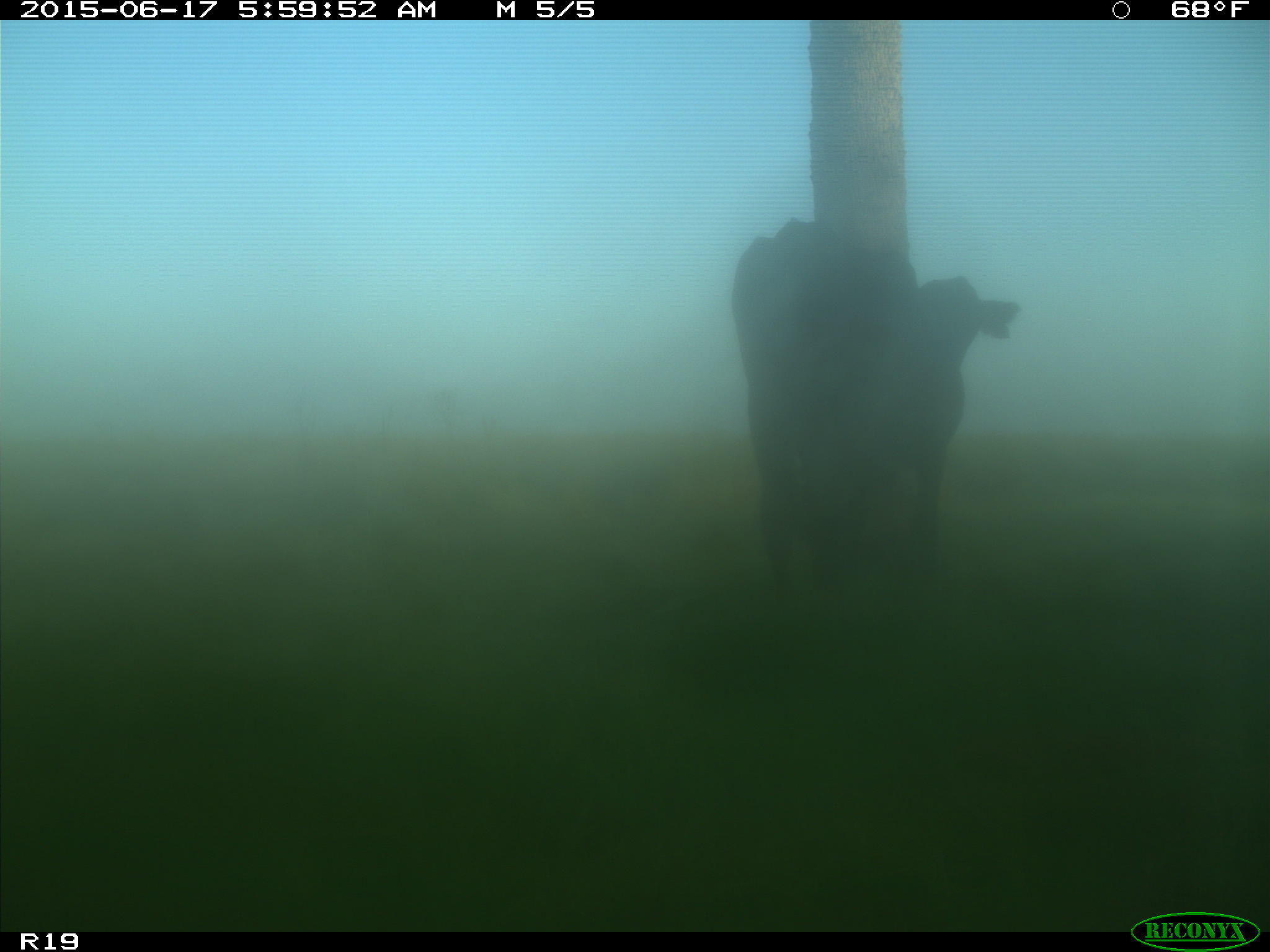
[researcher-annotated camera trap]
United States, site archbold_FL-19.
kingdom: Animalia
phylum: Chordata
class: Mammalia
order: Artiodactyla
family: Bovidae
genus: Bos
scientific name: Bos taurus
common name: domestic cow